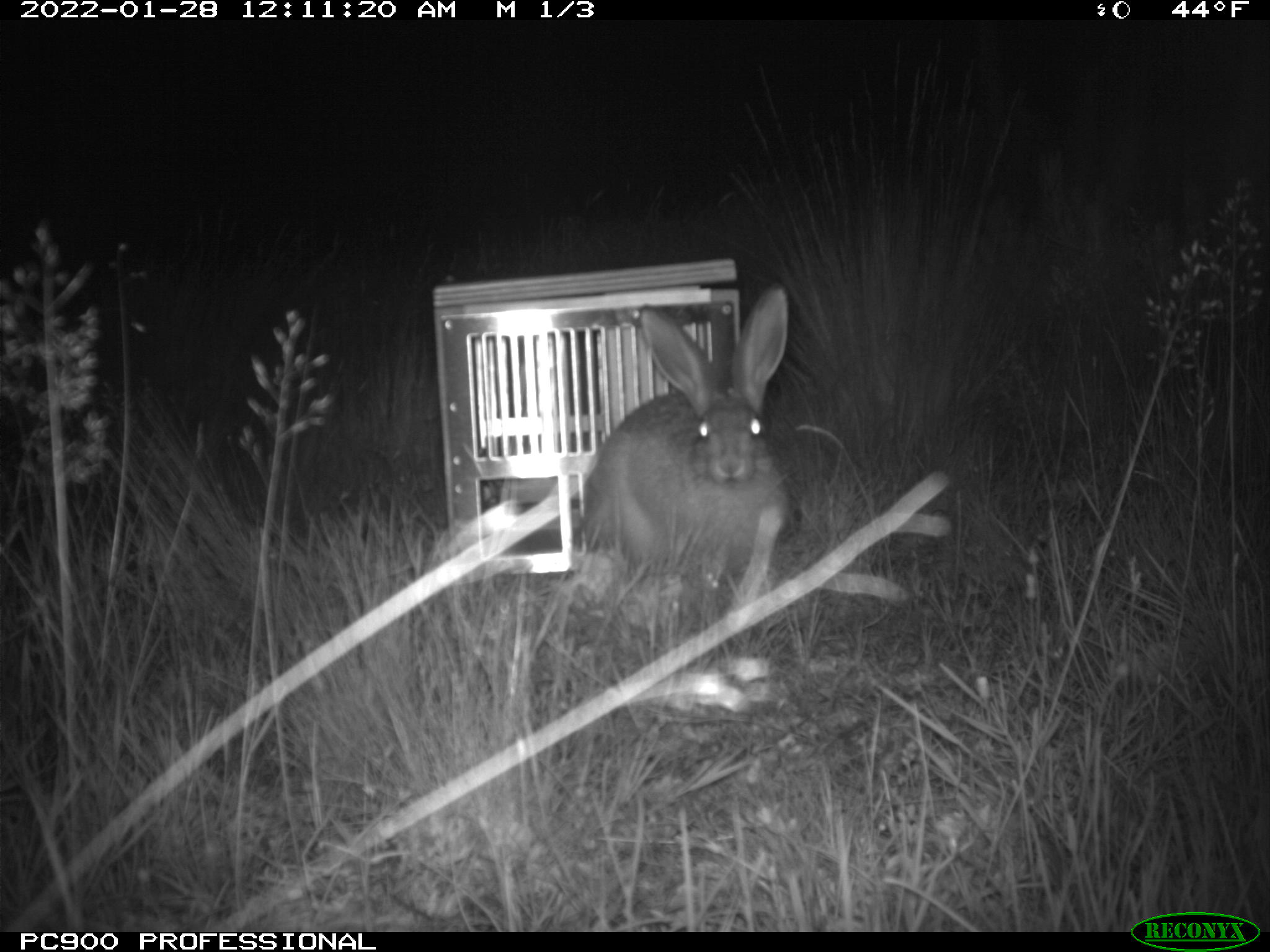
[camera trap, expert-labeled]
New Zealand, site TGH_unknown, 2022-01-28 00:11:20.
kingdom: Animalia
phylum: Chordata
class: Mammalia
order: Lagomorpha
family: Leporidae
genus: Lepus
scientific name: Lepus europaeus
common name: brown hare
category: hare